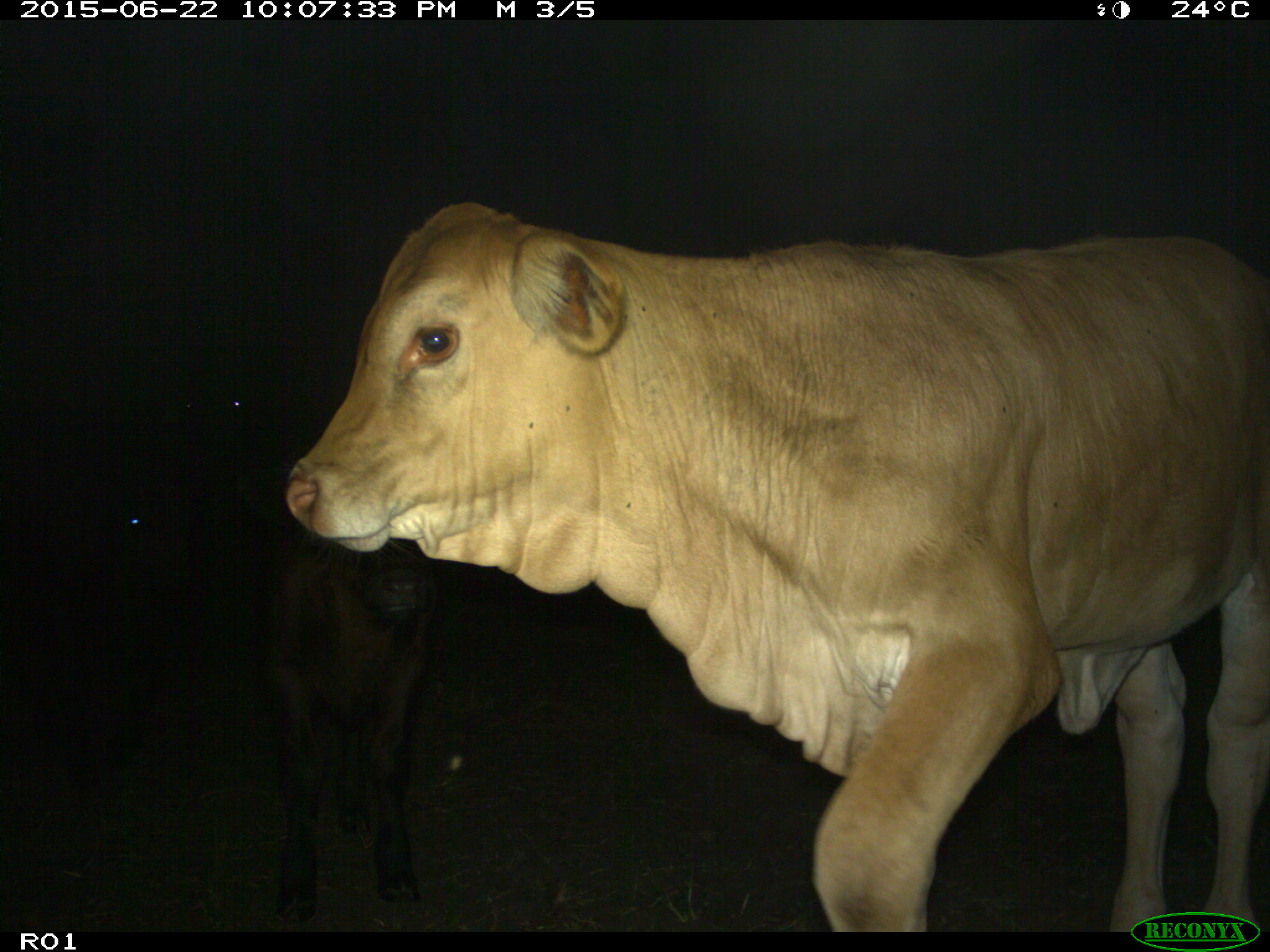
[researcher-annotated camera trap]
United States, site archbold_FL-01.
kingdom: Animalia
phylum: Chordata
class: Mammalia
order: Artiodactyla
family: Bovidae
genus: Bos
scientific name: Bos taurus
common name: domestic cow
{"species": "Bos taurus (domestic cow)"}